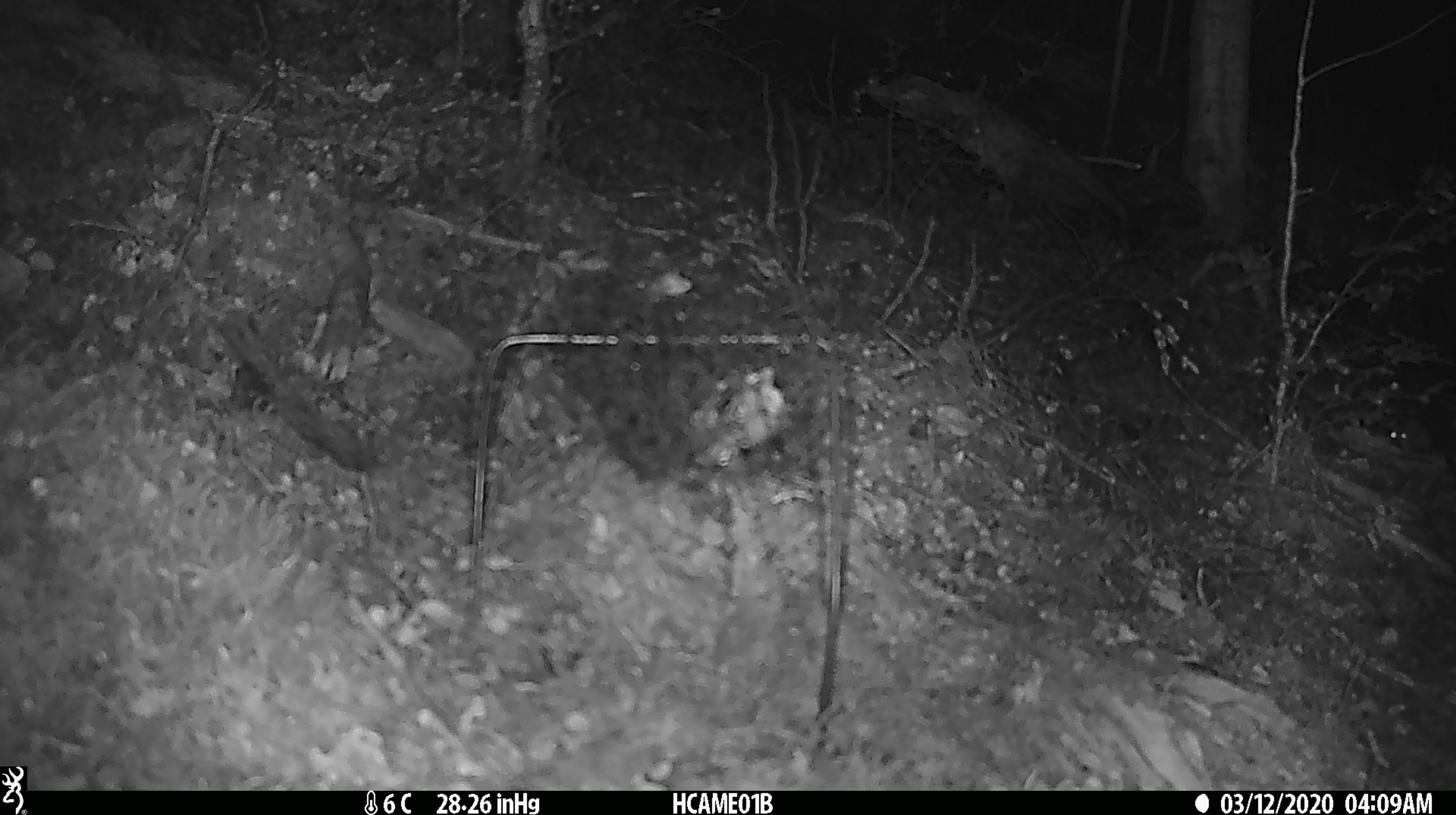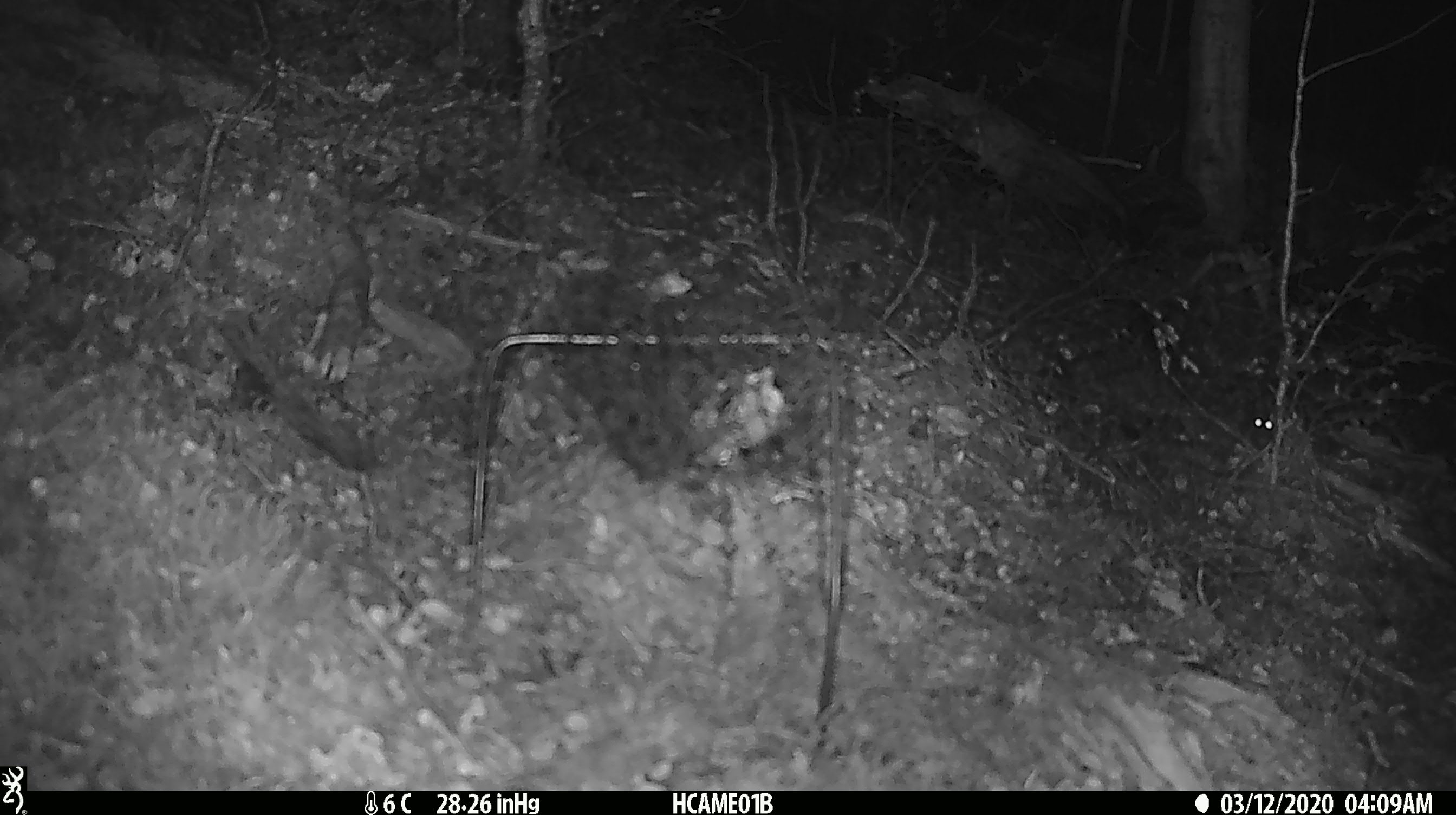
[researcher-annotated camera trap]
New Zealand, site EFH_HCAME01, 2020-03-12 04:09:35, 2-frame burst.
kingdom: Animalia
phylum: Chordata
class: Mammalia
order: Rodentia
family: Muridae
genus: Mus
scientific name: Mus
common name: mouse